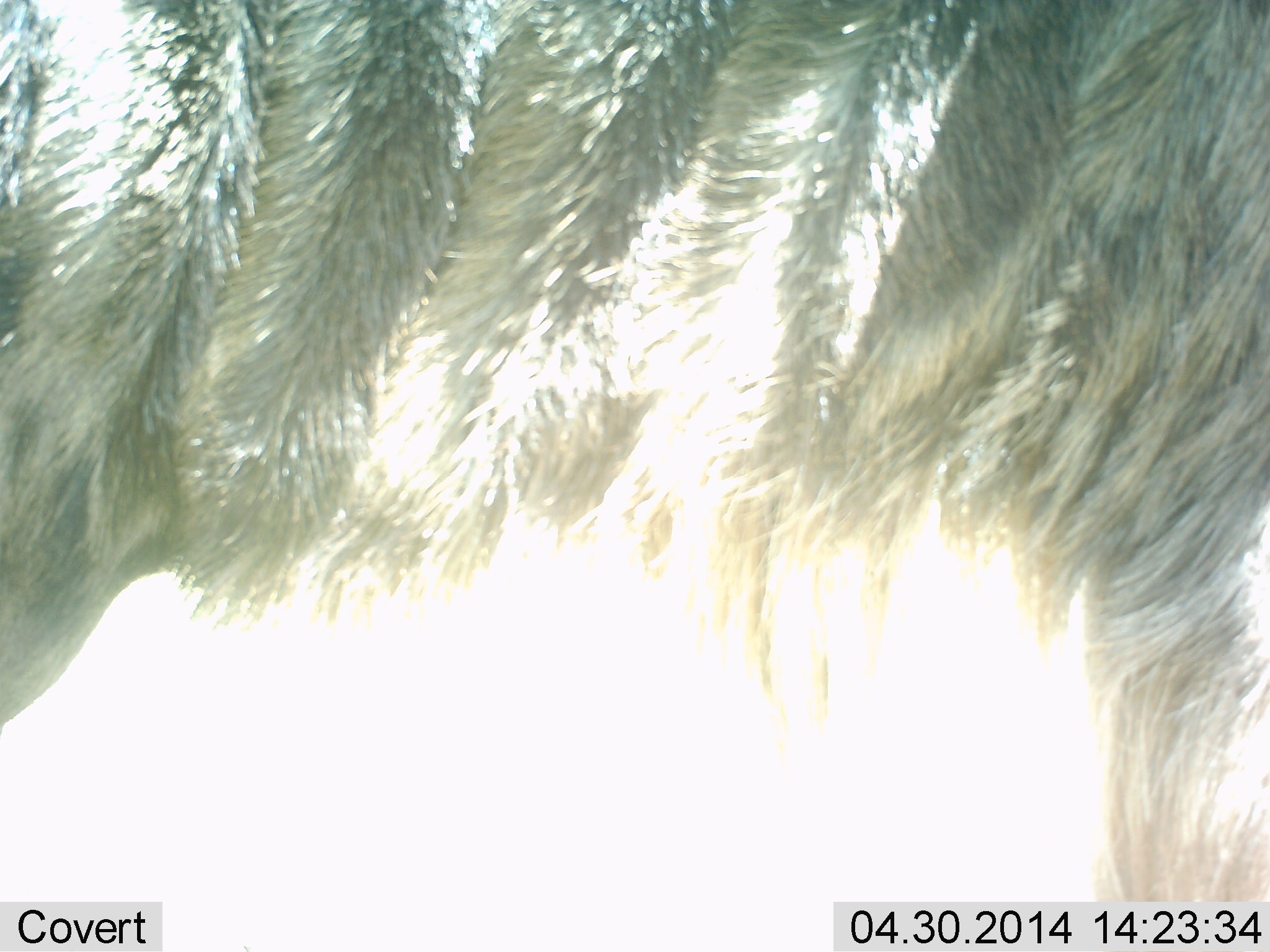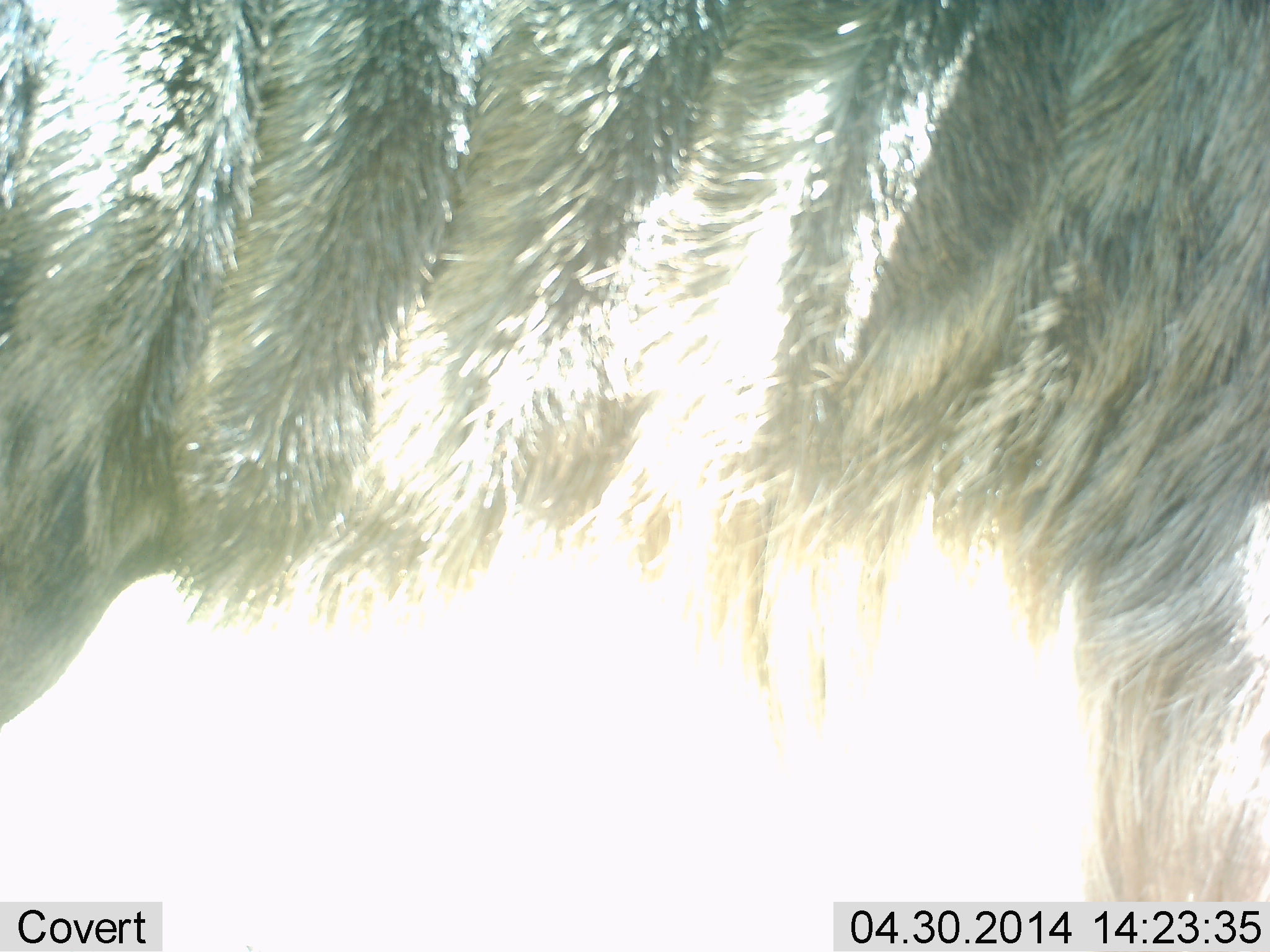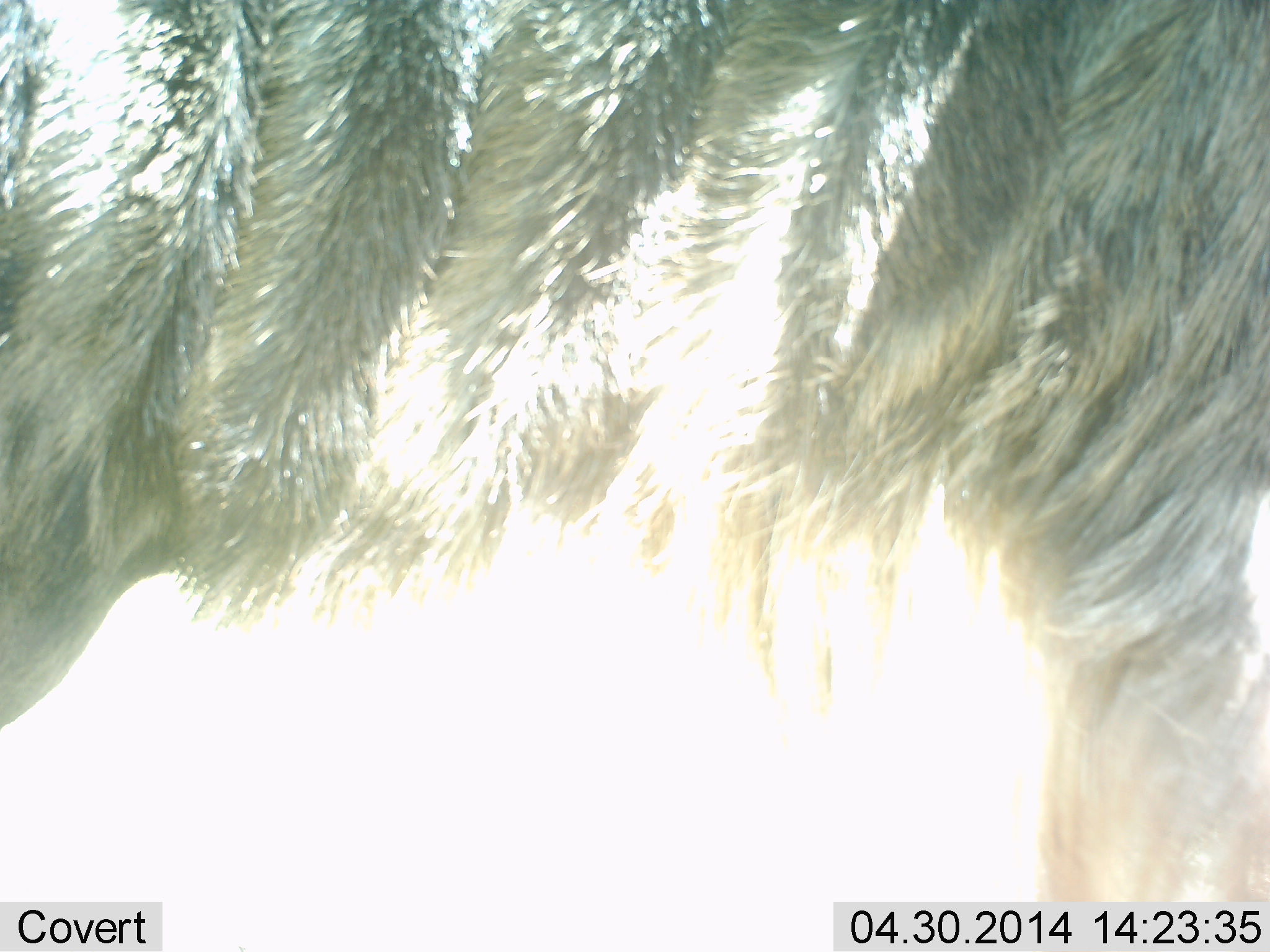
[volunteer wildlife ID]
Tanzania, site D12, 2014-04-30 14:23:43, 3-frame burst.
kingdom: Animalia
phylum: Chordata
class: Mammalia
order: Artiodactyla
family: Bovidae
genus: Connochaetes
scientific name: Connochaetes taurinus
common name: blue wildebeest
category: wildebeest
Wildebeest (blue wildebeest) (Connochaetes taurinus), count 1. Behavior (volunteer vote fractions): standing 100%, resting 0%, moving 0%, interacting 0%. Young present (vote fraction): 0%. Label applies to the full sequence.